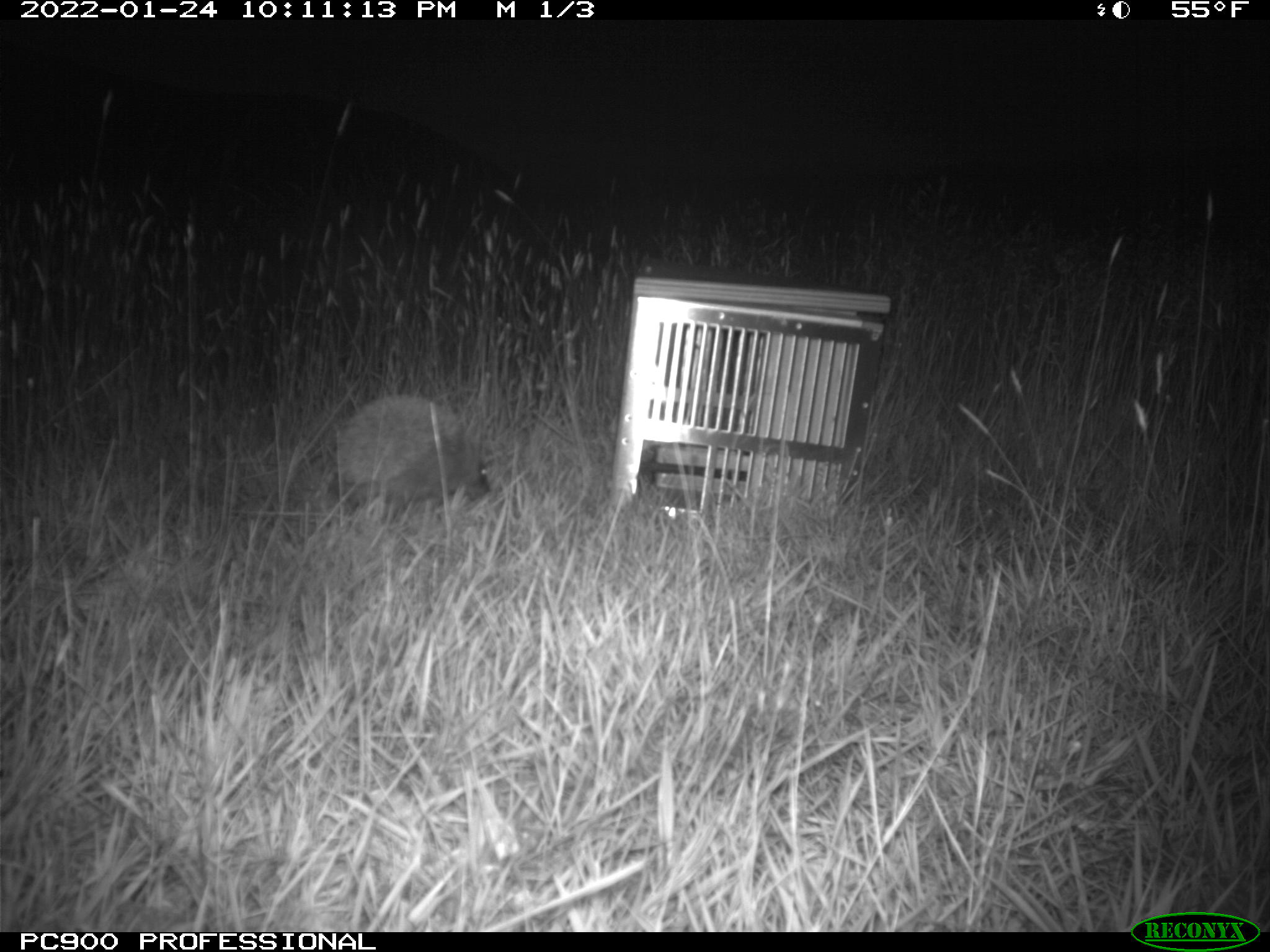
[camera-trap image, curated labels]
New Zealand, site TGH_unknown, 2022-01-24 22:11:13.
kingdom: Animalia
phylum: Chordata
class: Mammalia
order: Eulipotyphla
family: Erinaceidae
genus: Erinaceus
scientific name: Erinaceus europaeus europaeus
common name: european hedgehog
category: hedgehog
Hedgehog (european hedgehog) (Erinaceus europaeus europaeus).